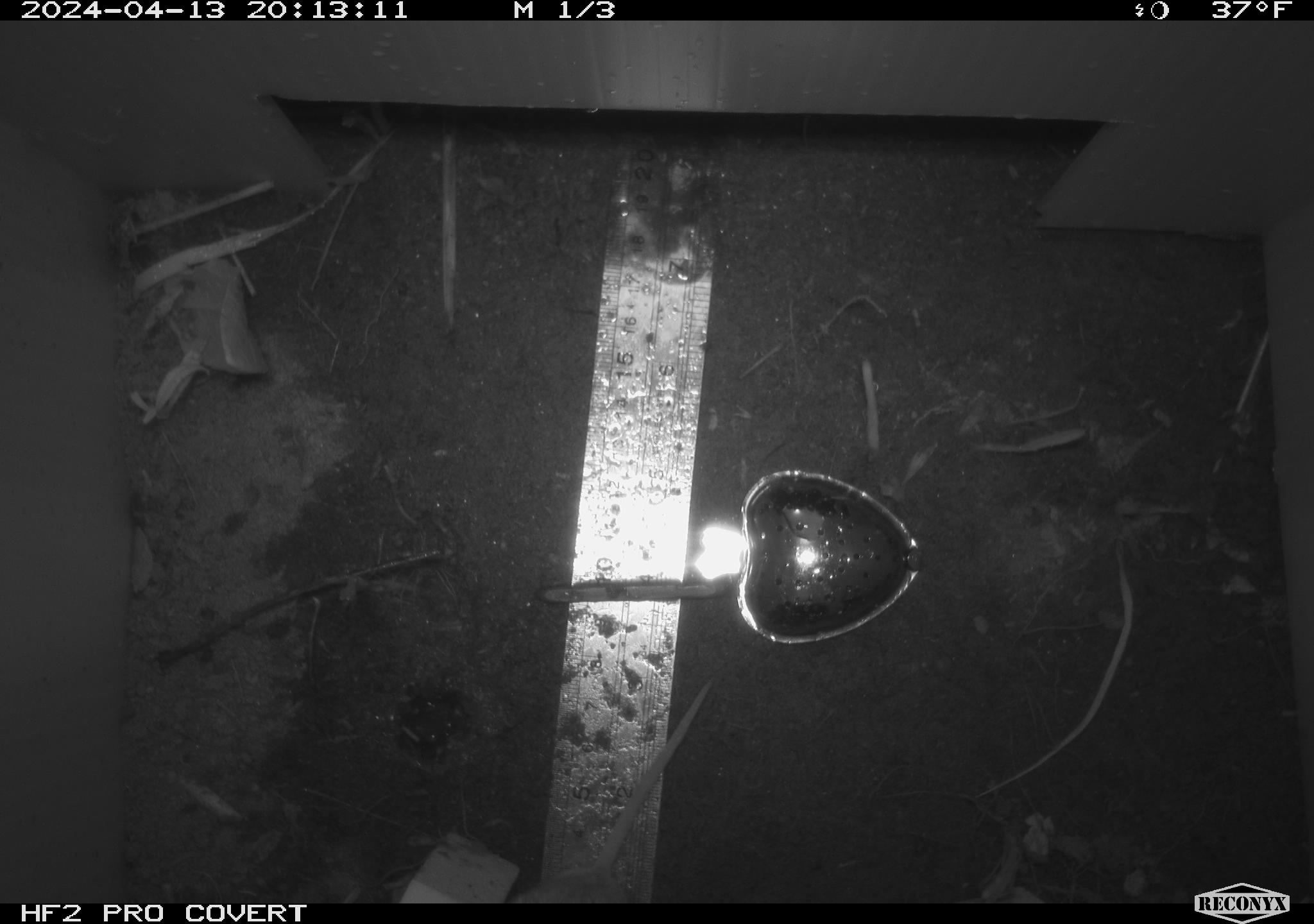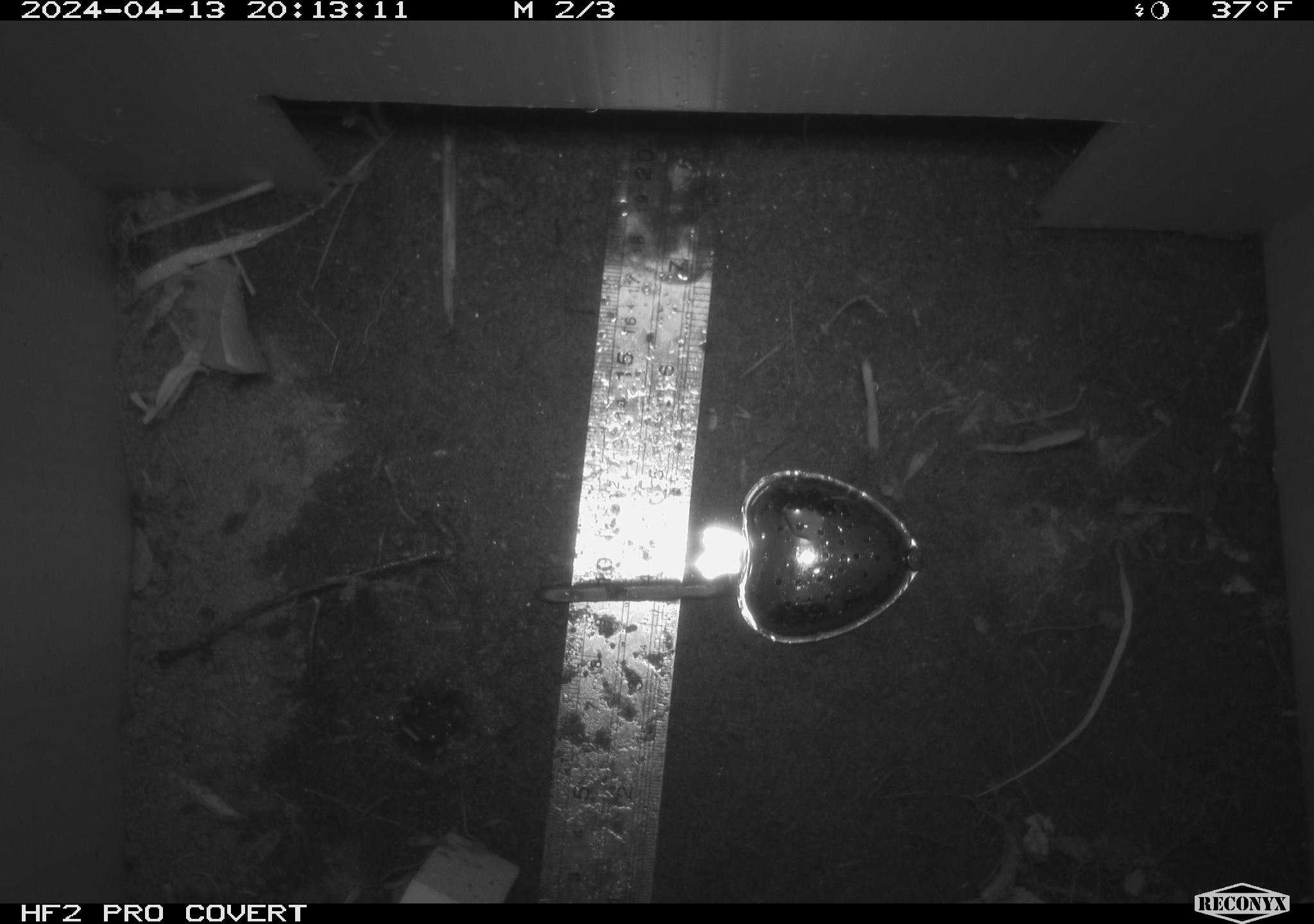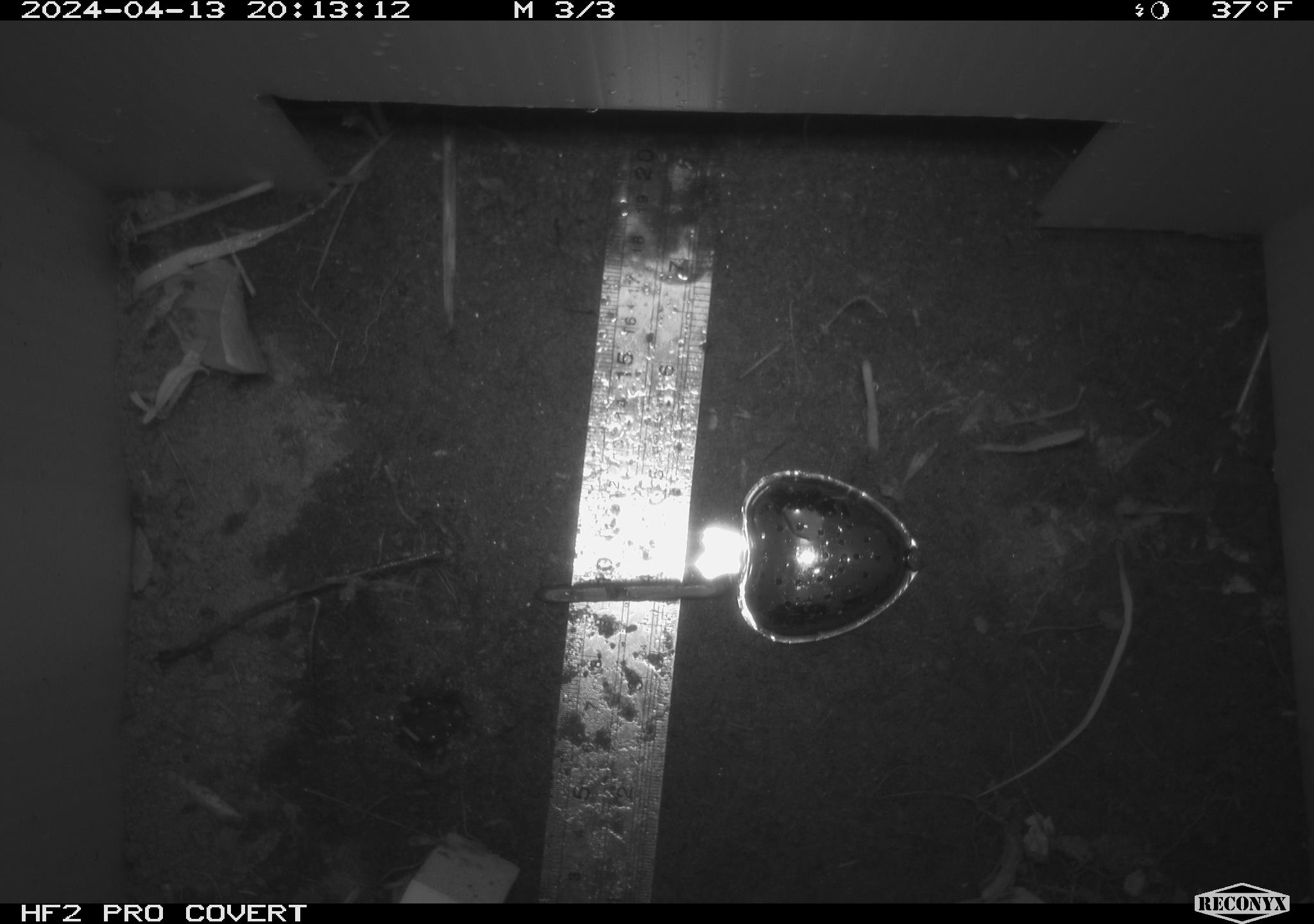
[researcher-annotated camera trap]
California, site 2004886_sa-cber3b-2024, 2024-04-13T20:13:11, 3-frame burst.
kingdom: Animalia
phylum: Chordata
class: Mammalia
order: Rodentia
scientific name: Rodentia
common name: mouse species